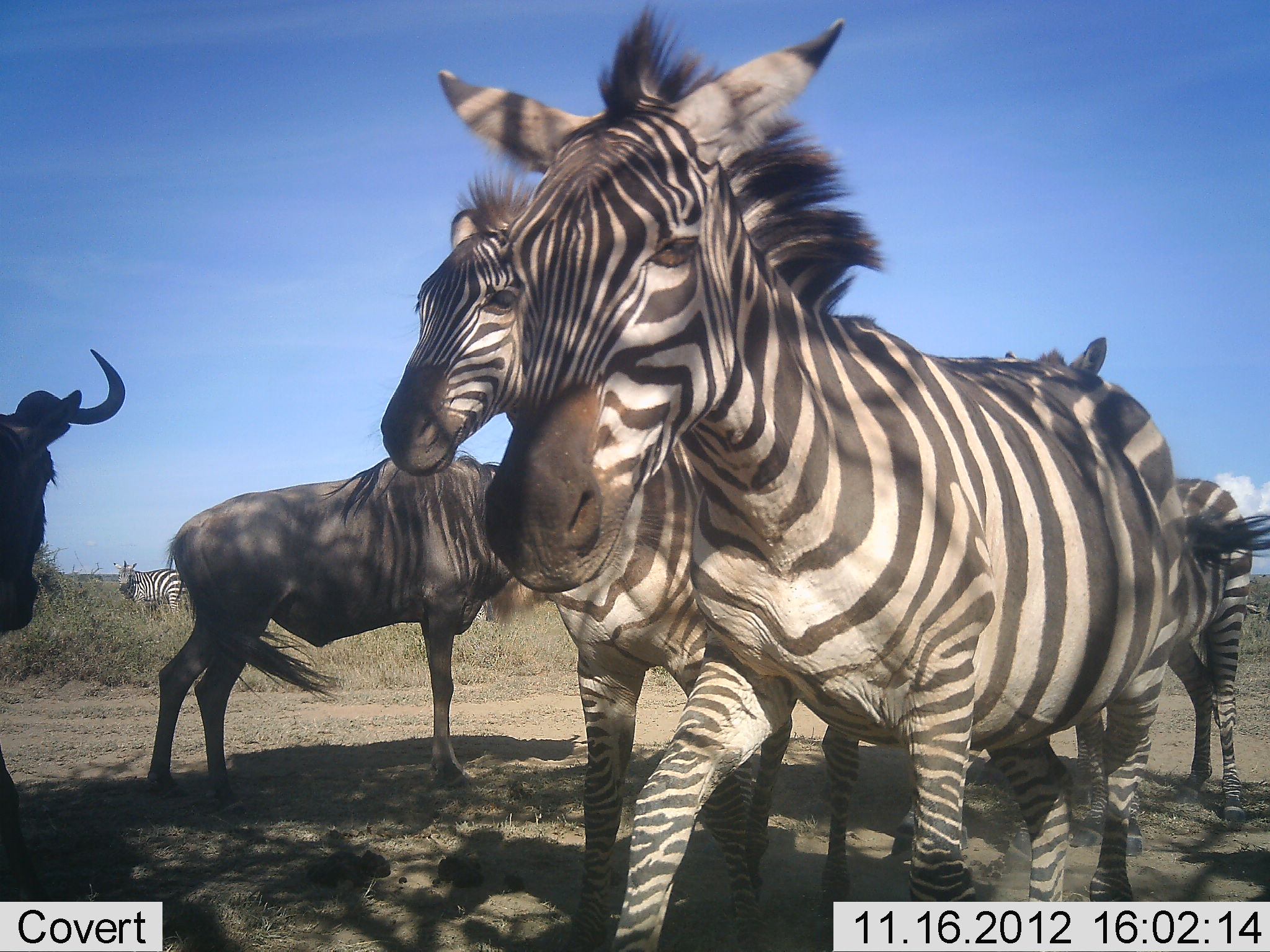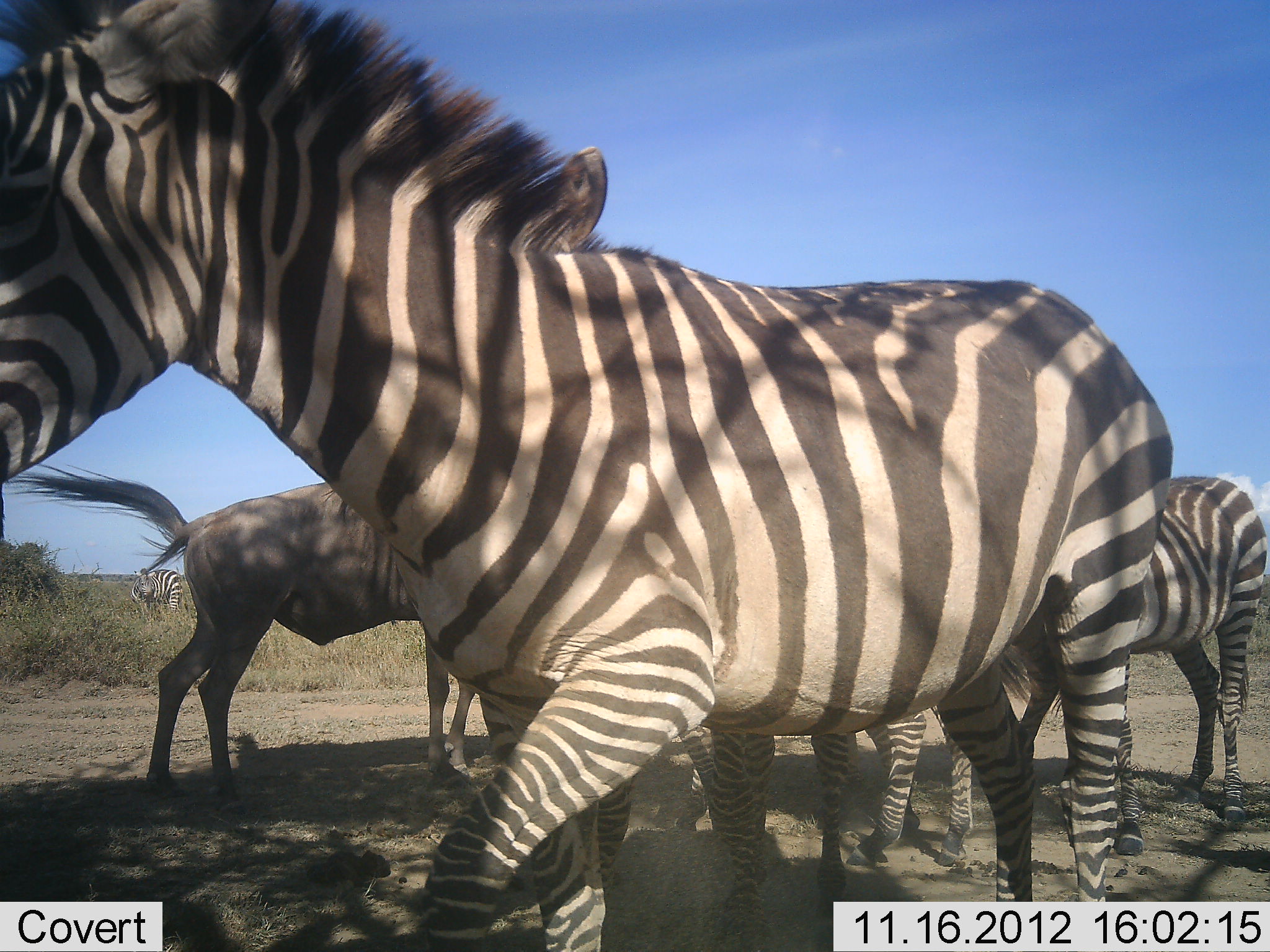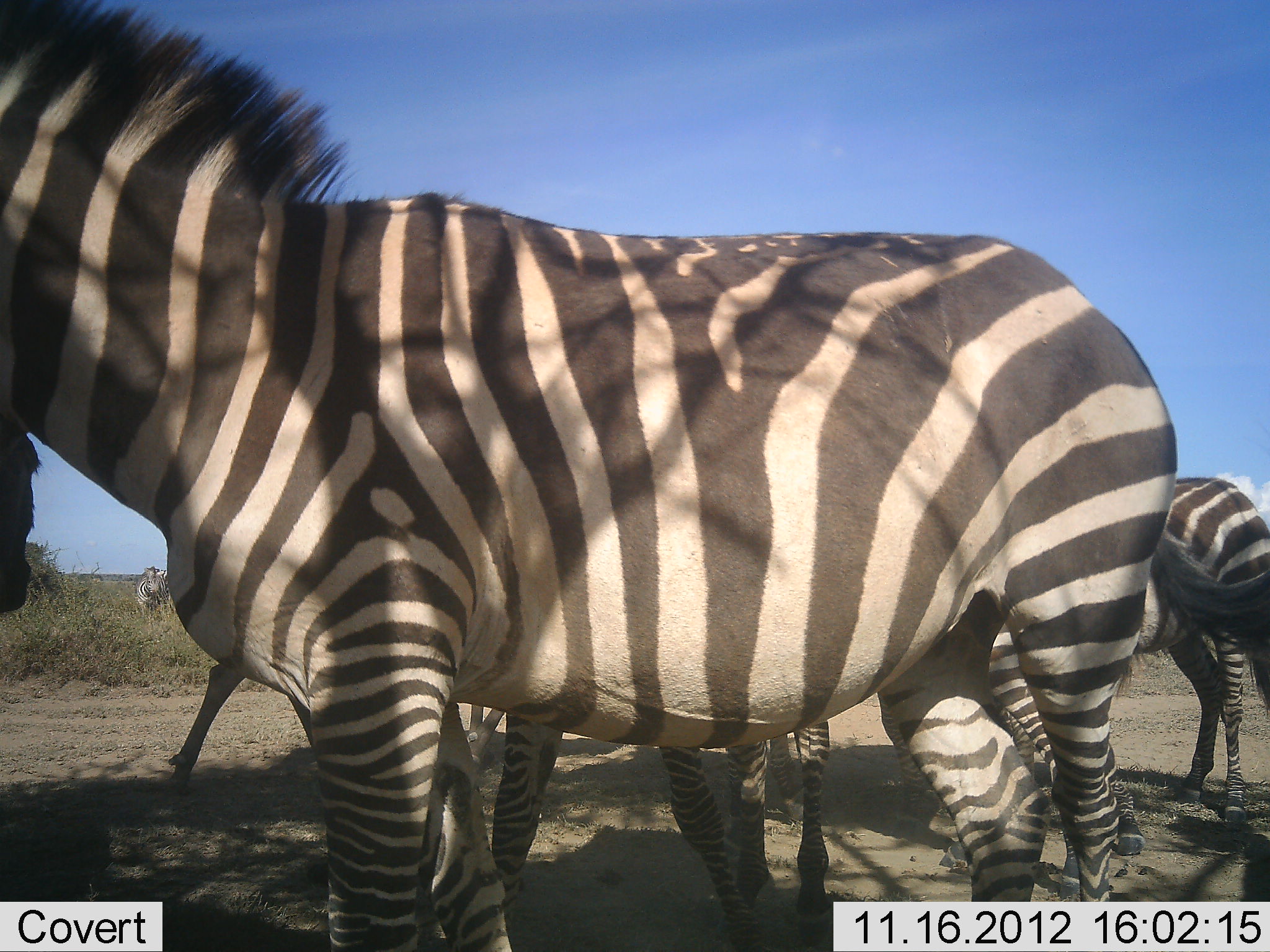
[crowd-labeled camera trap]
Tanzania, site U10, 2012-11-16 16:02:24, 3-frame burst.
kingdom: Animalia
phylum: Chordata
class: Mammalia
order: Artiodactyla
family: Bovidae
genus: Connochaetes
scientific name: Connochaetes taurinus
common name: blue wildebeest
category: wildebeest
Wildebeest (blue wildebeest) (Connochaetes taurinus), count 2. Behavior (volunteer vote fractions): standing 64%, resting 0%, moving 64%, interacting 18%. Young present (vote fraction): 0%. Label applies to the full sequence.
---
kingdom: Animalia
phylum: Chordata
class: Mammalia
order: Perissodactyla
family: Equidae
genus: Equus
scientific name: Equus quagga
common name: plains zebra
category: zebra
Zebra (plains zebra) (Equus quagga), count 4. Behavior (volunteer vote fractions): standing 56%, resting 0%, moving 81%, interacting 6%. Young present (vote fraction): 0%. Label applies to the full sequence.